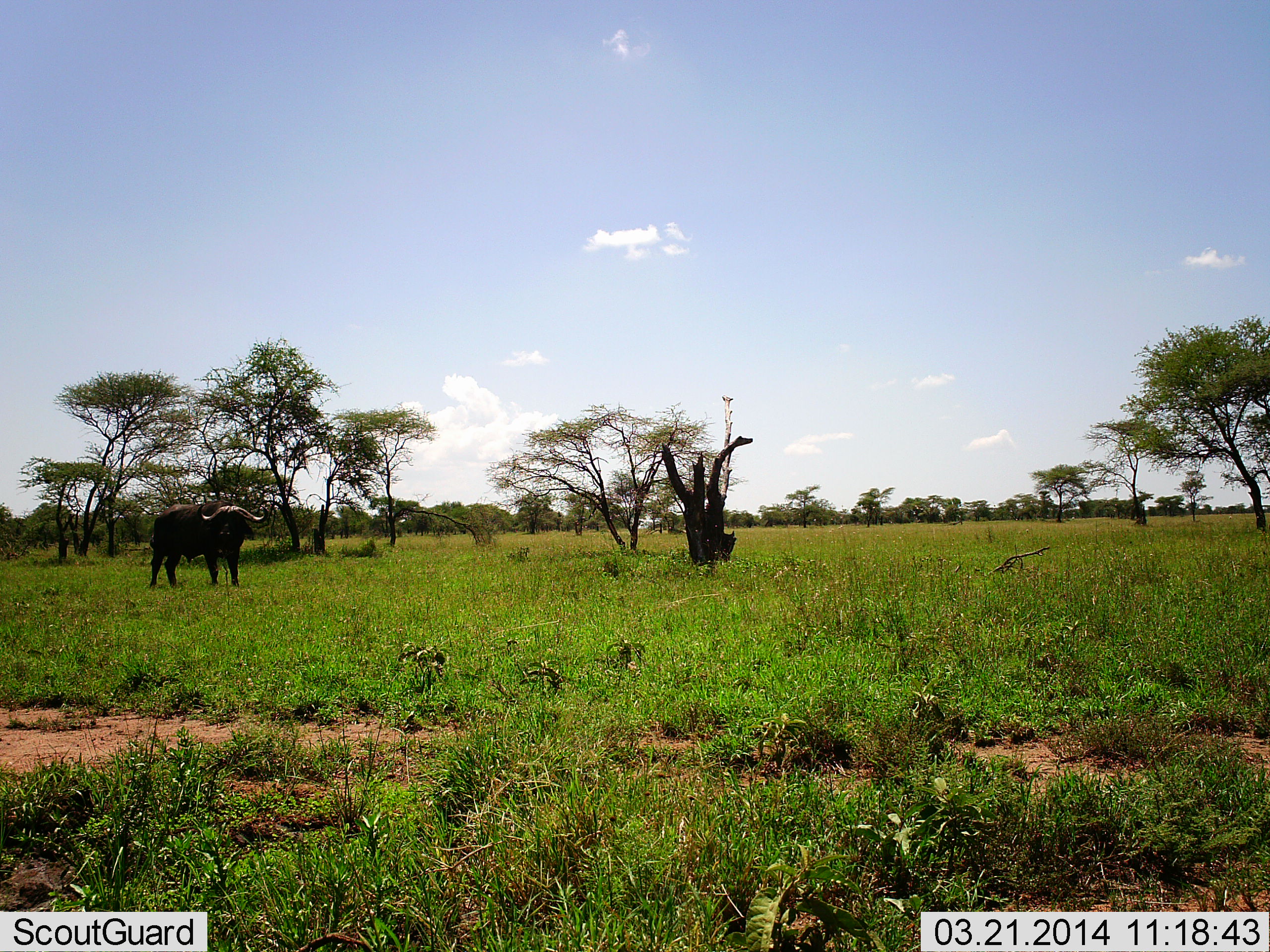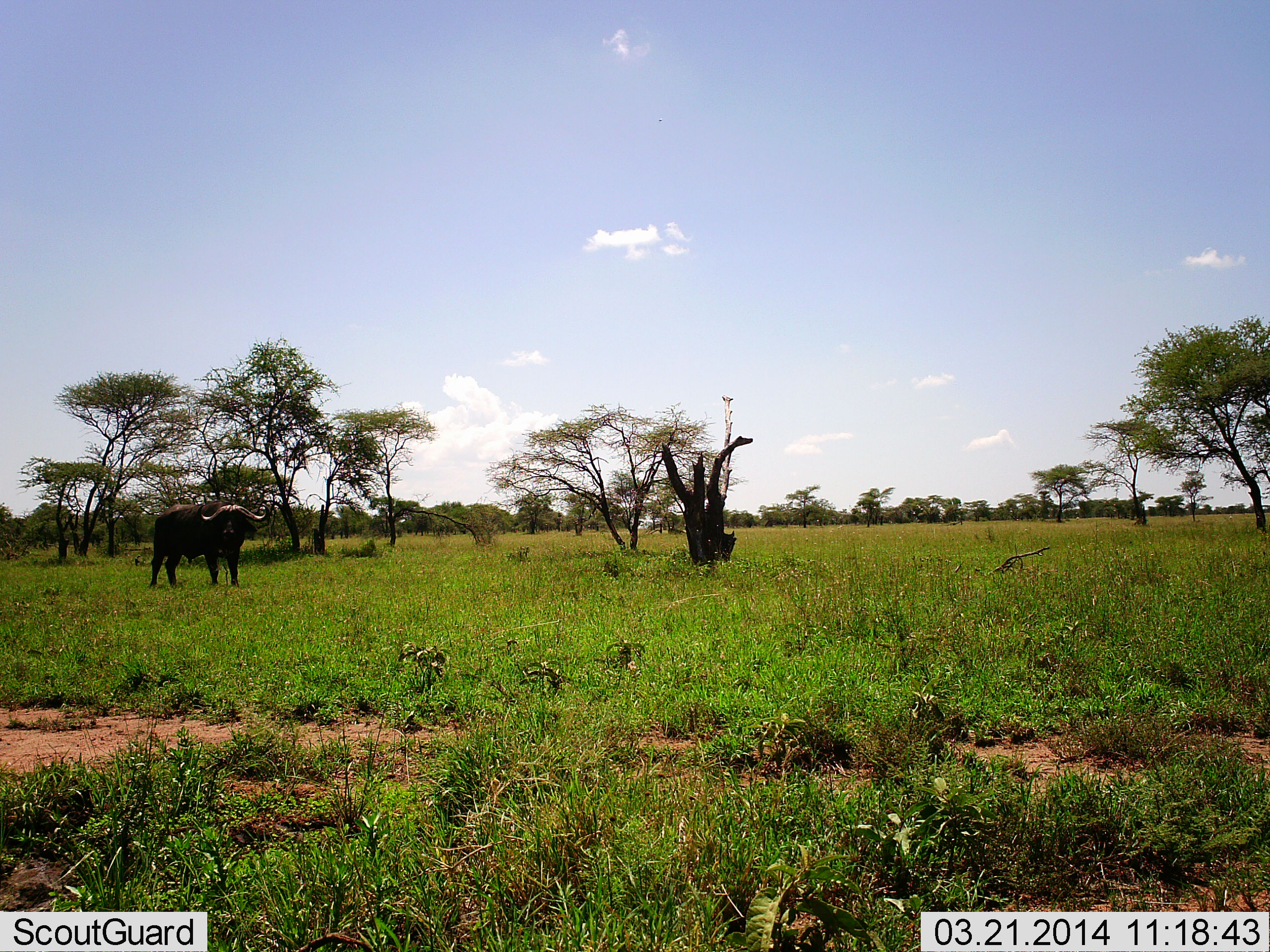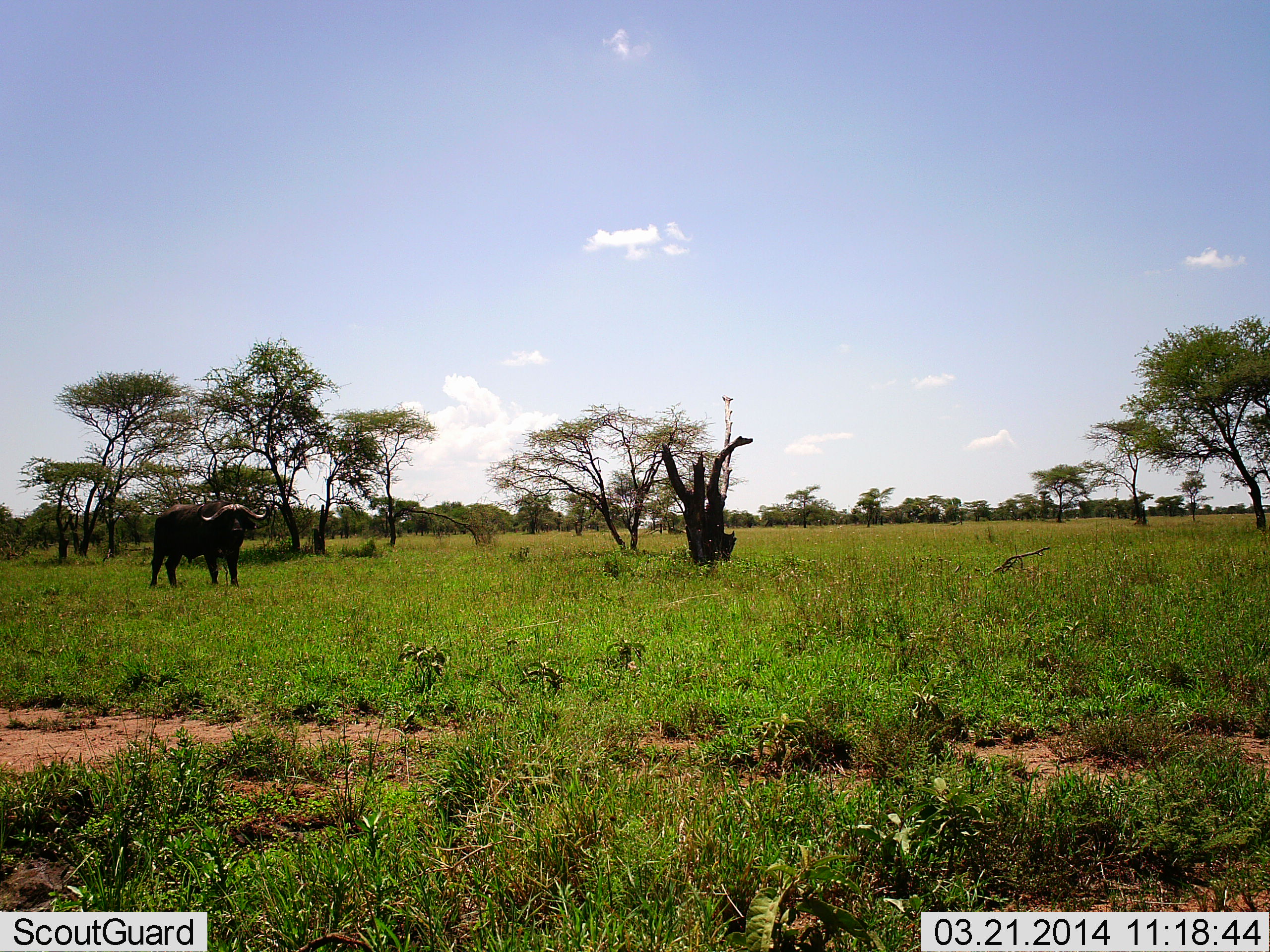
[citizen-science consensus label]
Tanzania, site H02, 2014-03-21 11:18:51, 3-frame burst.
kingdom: Animalia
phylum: Chordata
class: Mammalia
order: Artiodactyla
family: Bovidae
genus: Syncerus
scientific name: Syncerus caffer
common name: cape buffalo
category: buffalo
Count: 1.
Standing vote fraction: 100%.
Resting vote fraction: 0%.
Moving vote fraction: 0%.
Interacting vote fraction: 0%.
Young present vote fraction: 0%.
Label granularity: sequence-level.